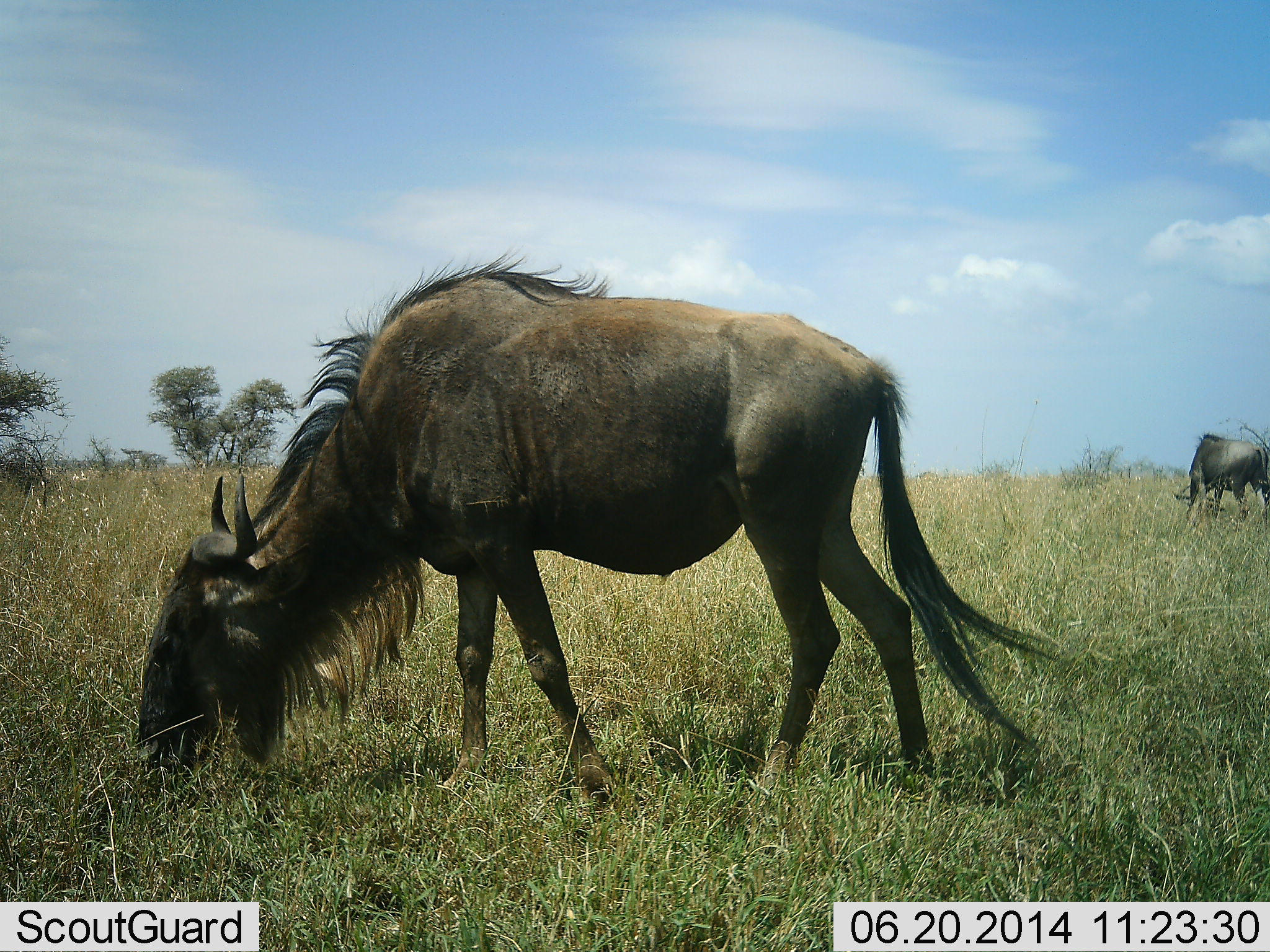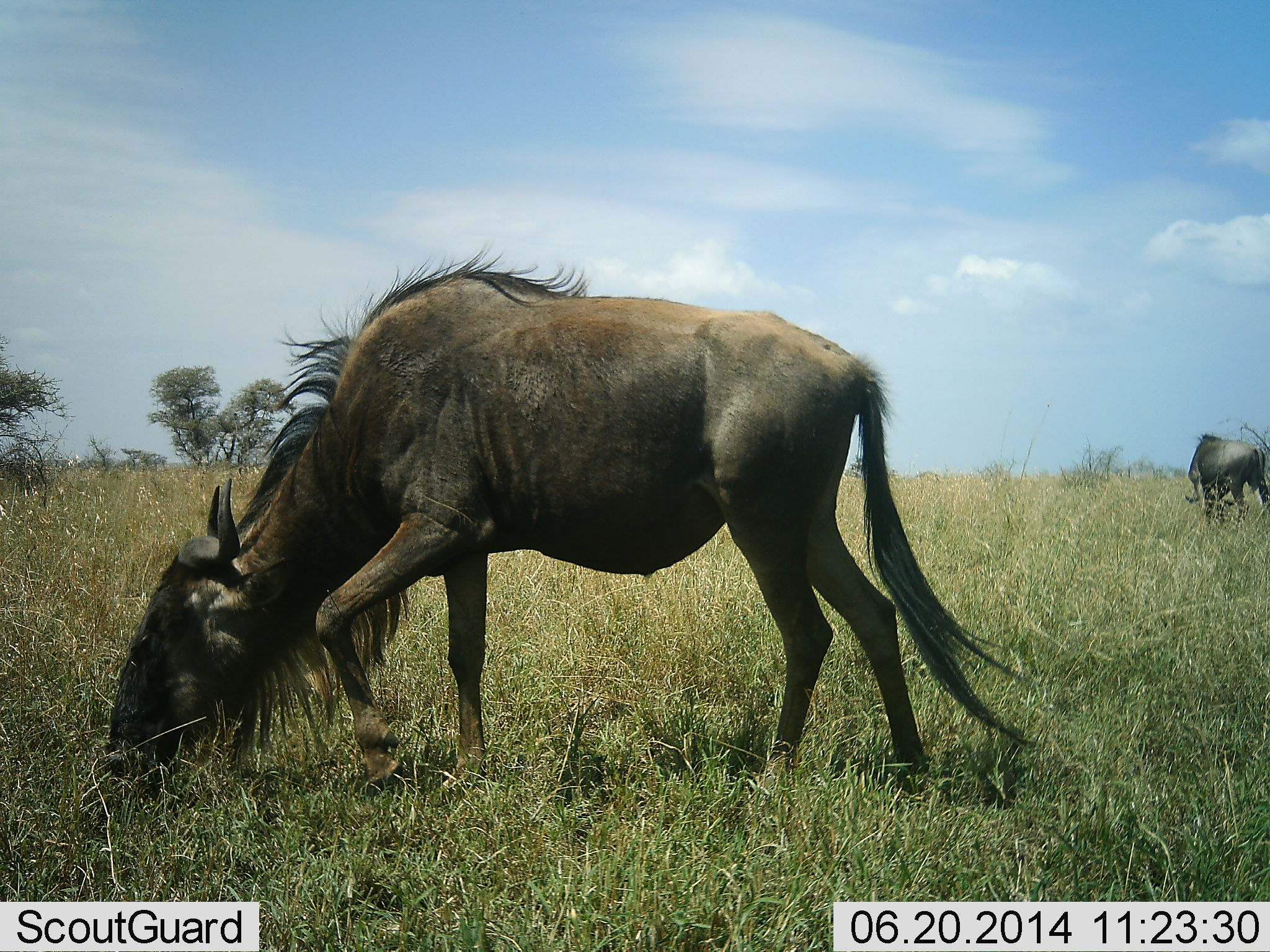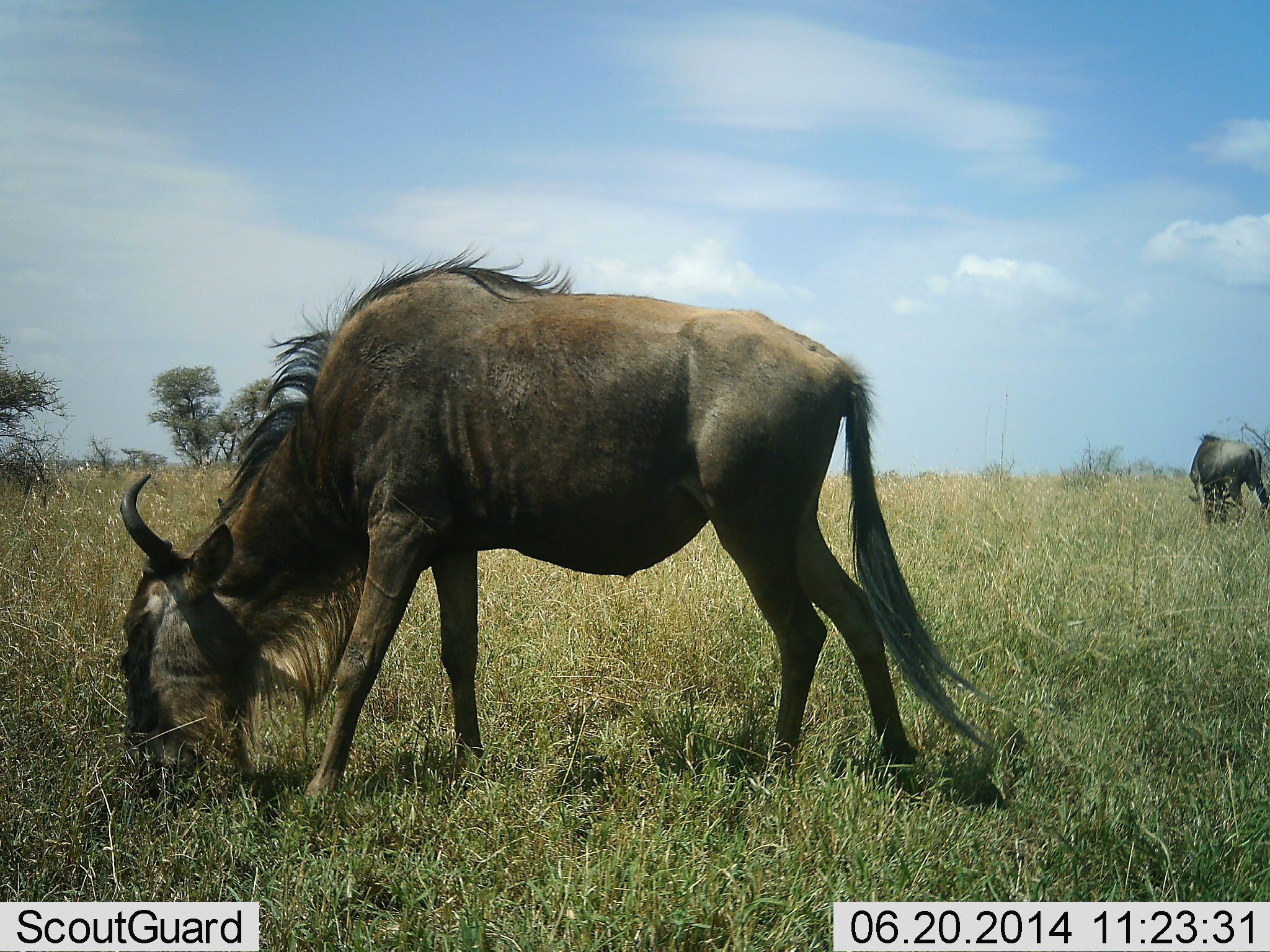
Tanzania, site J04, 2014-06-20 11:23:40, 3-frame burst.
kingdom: Animalia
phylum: Chordata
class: Mammalia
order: Artiodactyla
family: Bovidae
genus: Connochaetes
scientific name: Connochaetes taurinus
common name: blue wildebeest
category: wildebeest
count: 2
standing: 21%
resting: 0%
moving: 12%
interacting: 0%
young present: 0%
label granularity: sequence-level